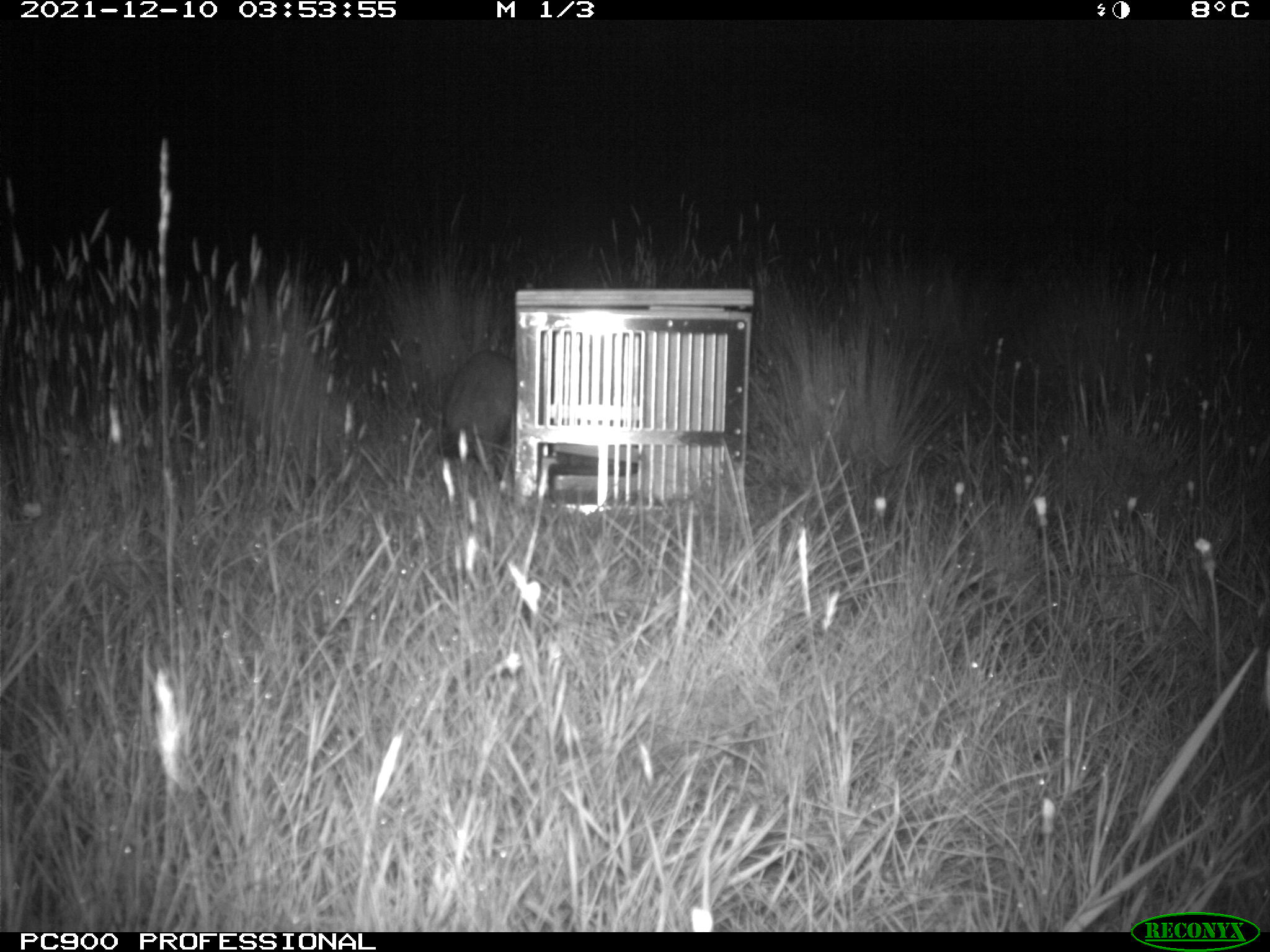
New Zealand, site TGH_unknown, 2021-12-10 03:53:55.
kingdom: Animalia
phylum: Chordata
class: Mammalia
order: Carnivora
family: Mustelidae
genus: Mustela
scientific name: Mustela furo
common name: ferret